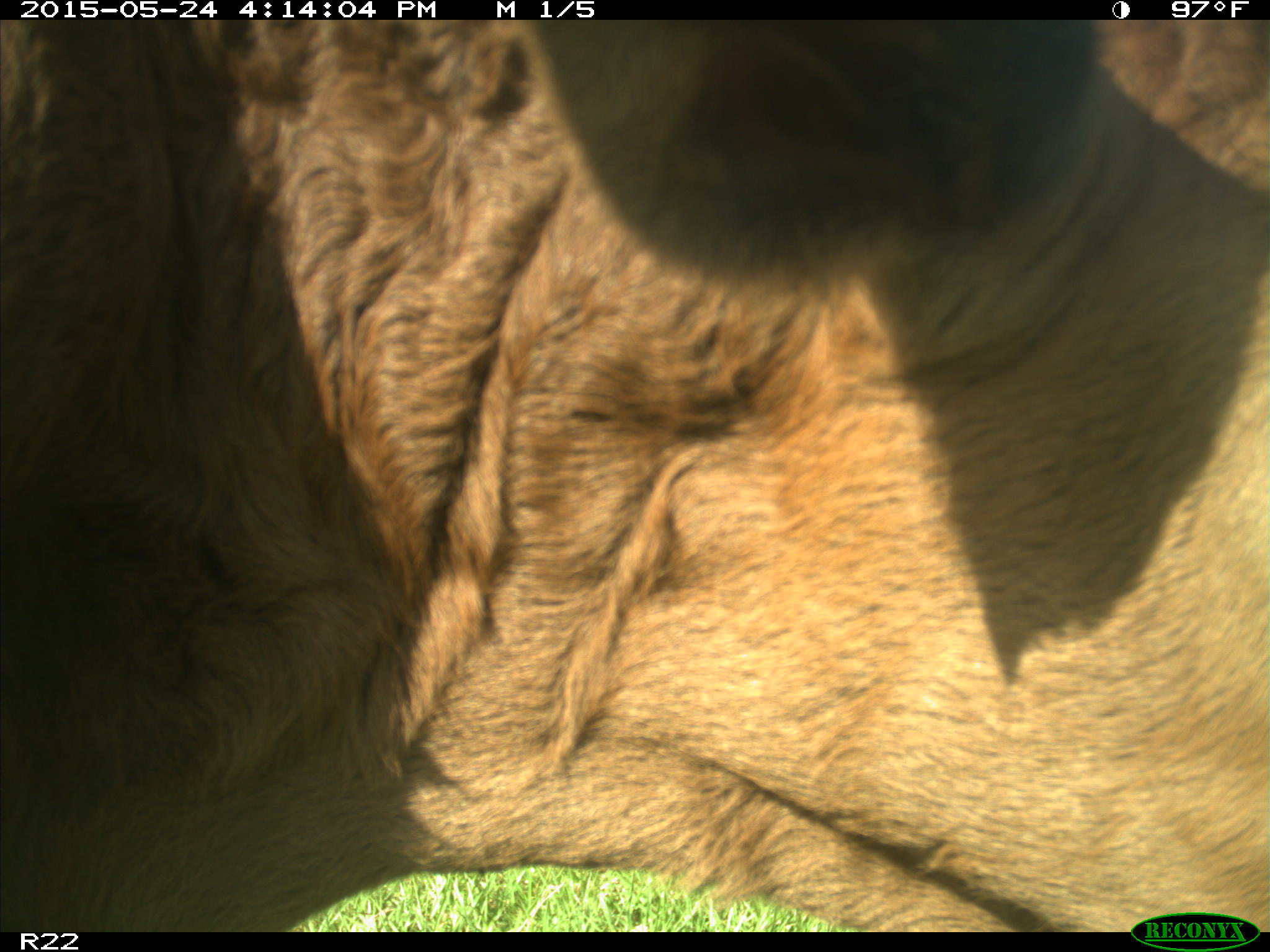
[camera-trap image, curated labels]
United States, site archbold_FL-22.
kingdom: Animalia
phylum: Chordata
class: Mammalia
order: Artiodactyla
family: Bovidae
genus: Bos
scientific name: Bos taurus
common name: domestic cow